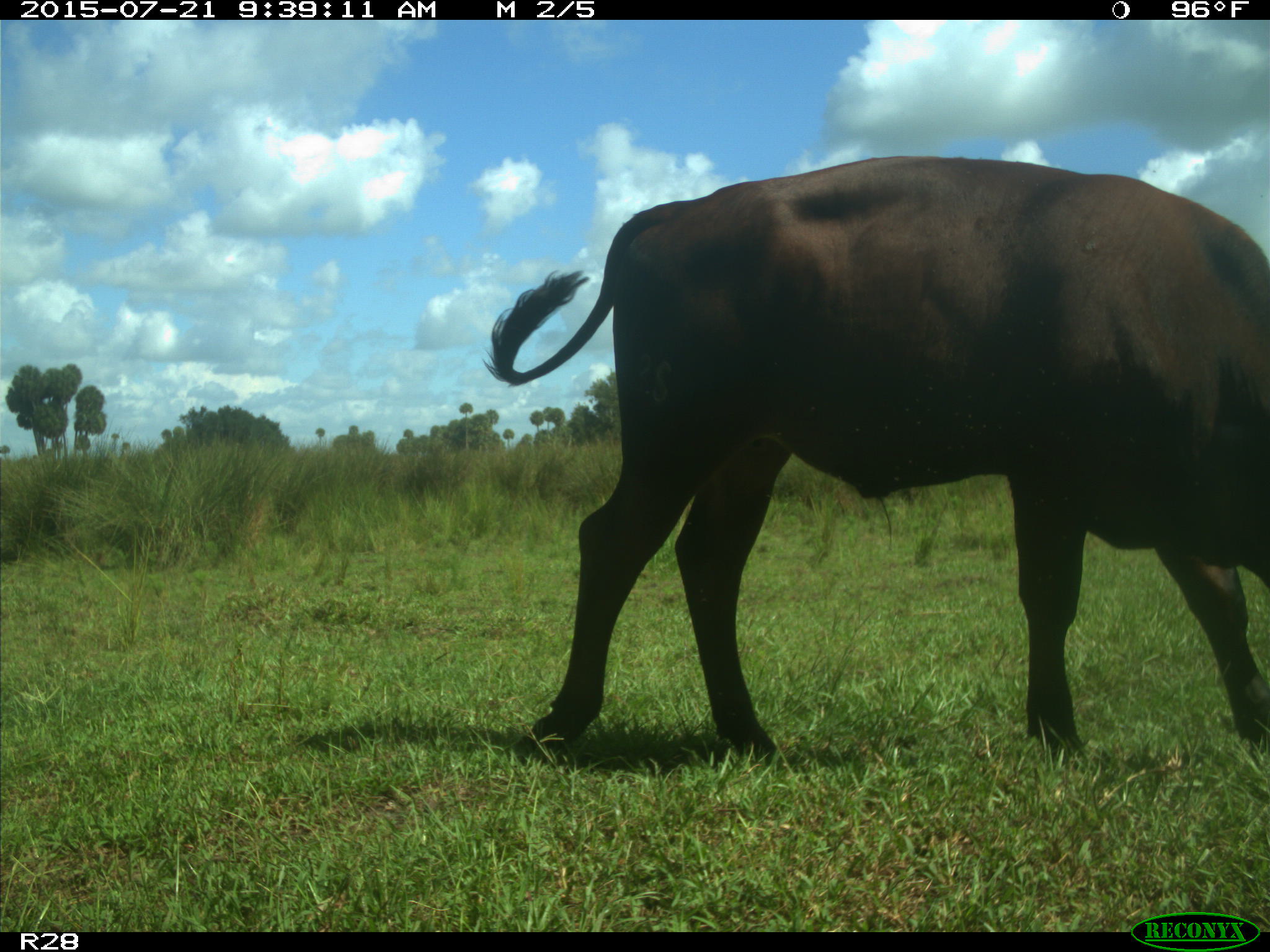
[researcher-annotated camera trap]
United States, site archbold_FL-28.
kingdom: Animalia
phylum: Chordata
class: Mammalia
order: Artiodactyla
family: Bovidae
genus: Bos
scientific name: Bos taurus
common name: domestic cow